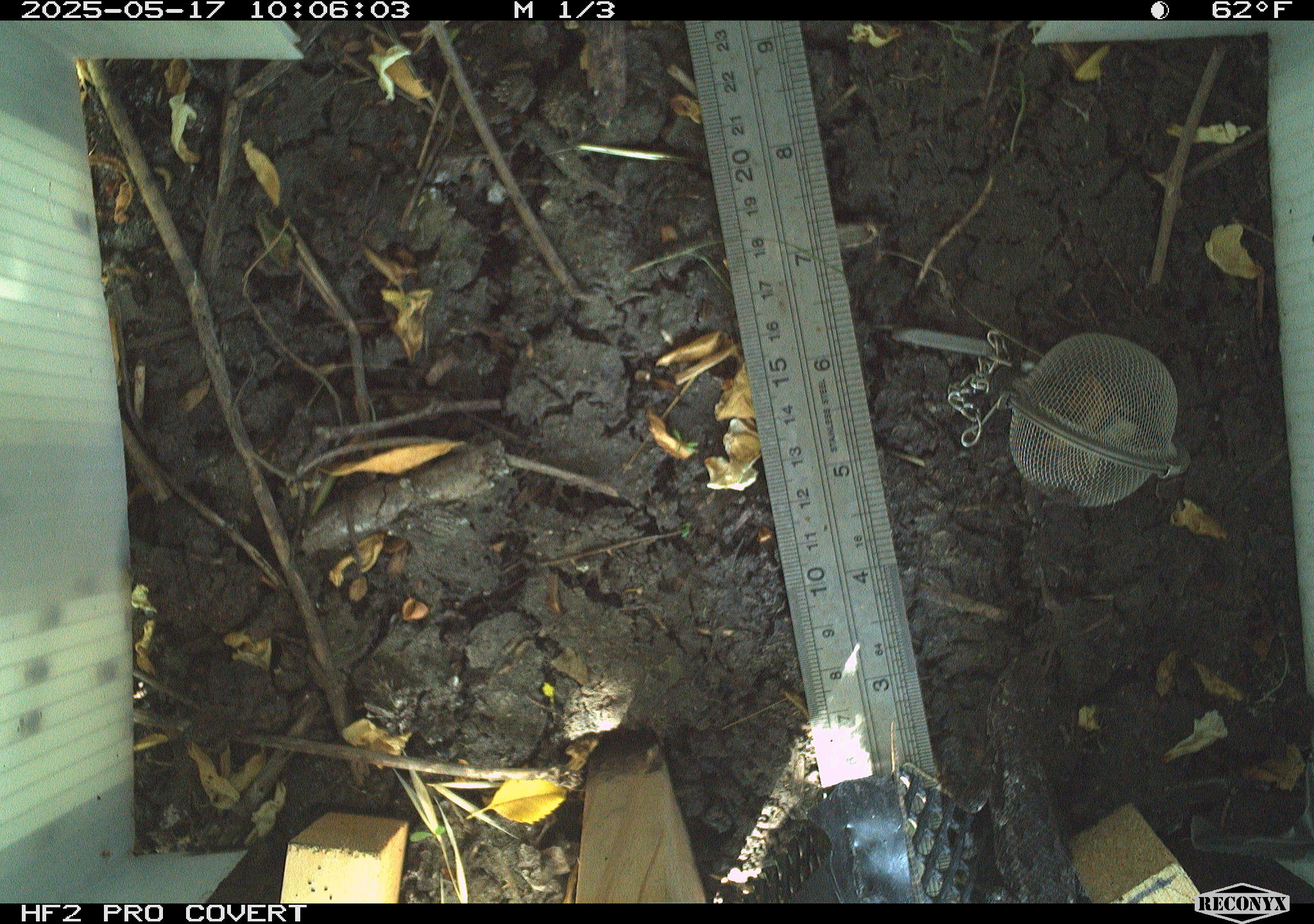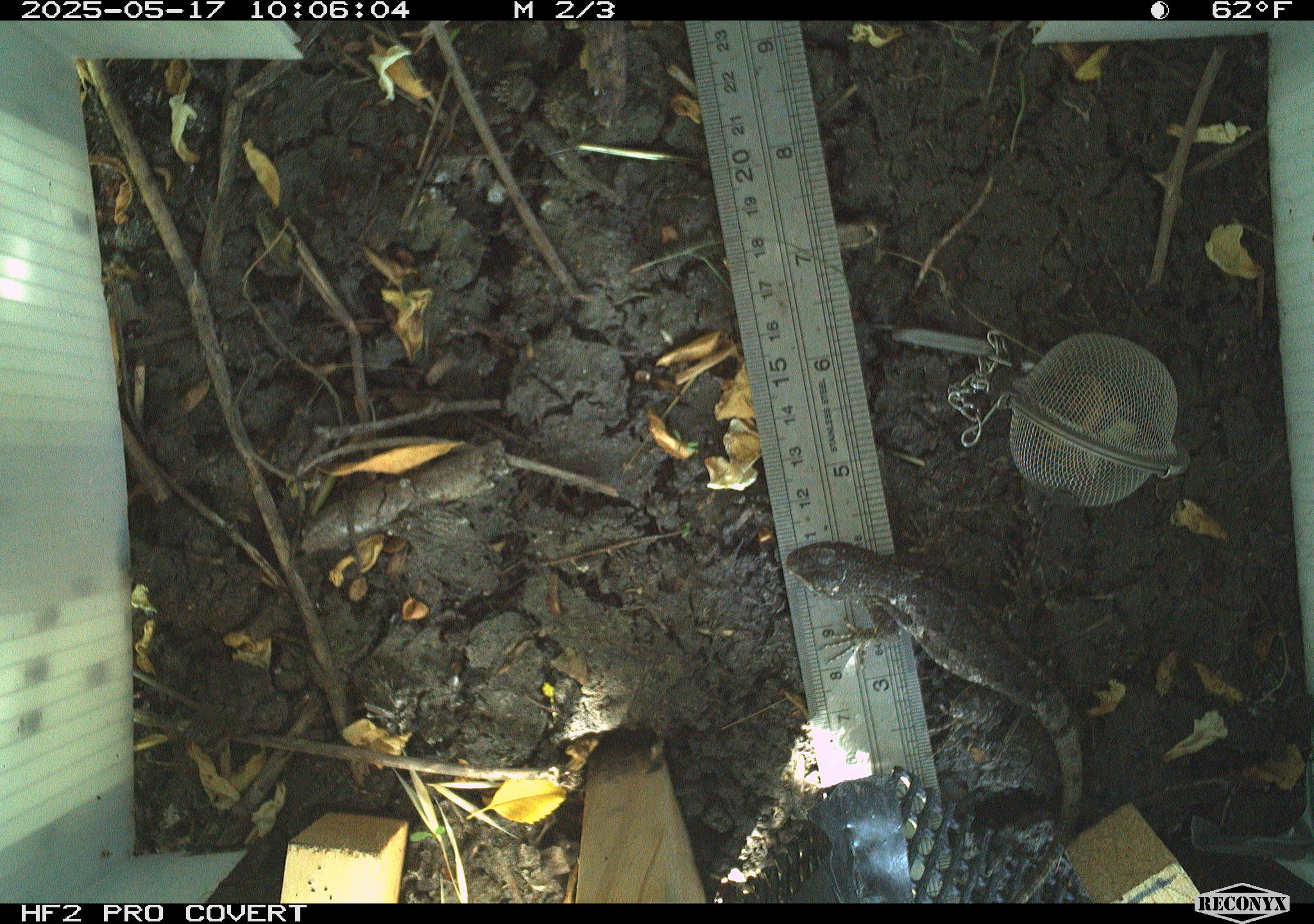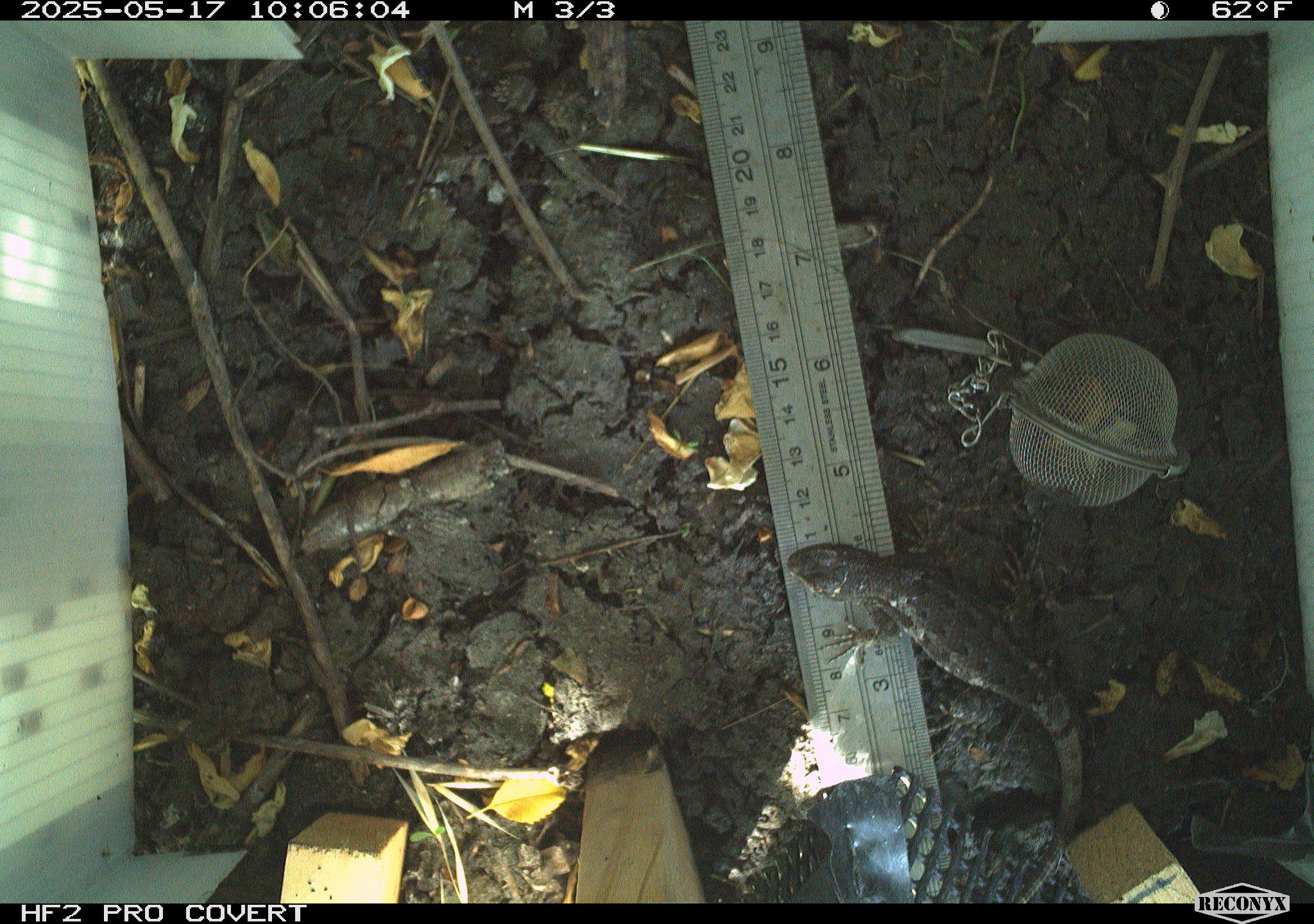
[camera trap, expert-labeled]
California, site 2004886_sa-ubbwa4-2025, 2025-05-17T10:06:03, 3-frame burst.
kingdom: Animalia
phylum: Chordata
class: Reptilia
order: Squamata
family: Phrynosomatidae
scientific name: Phrynosomatidae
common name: north american spiny lizards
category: sceloporus/uta species